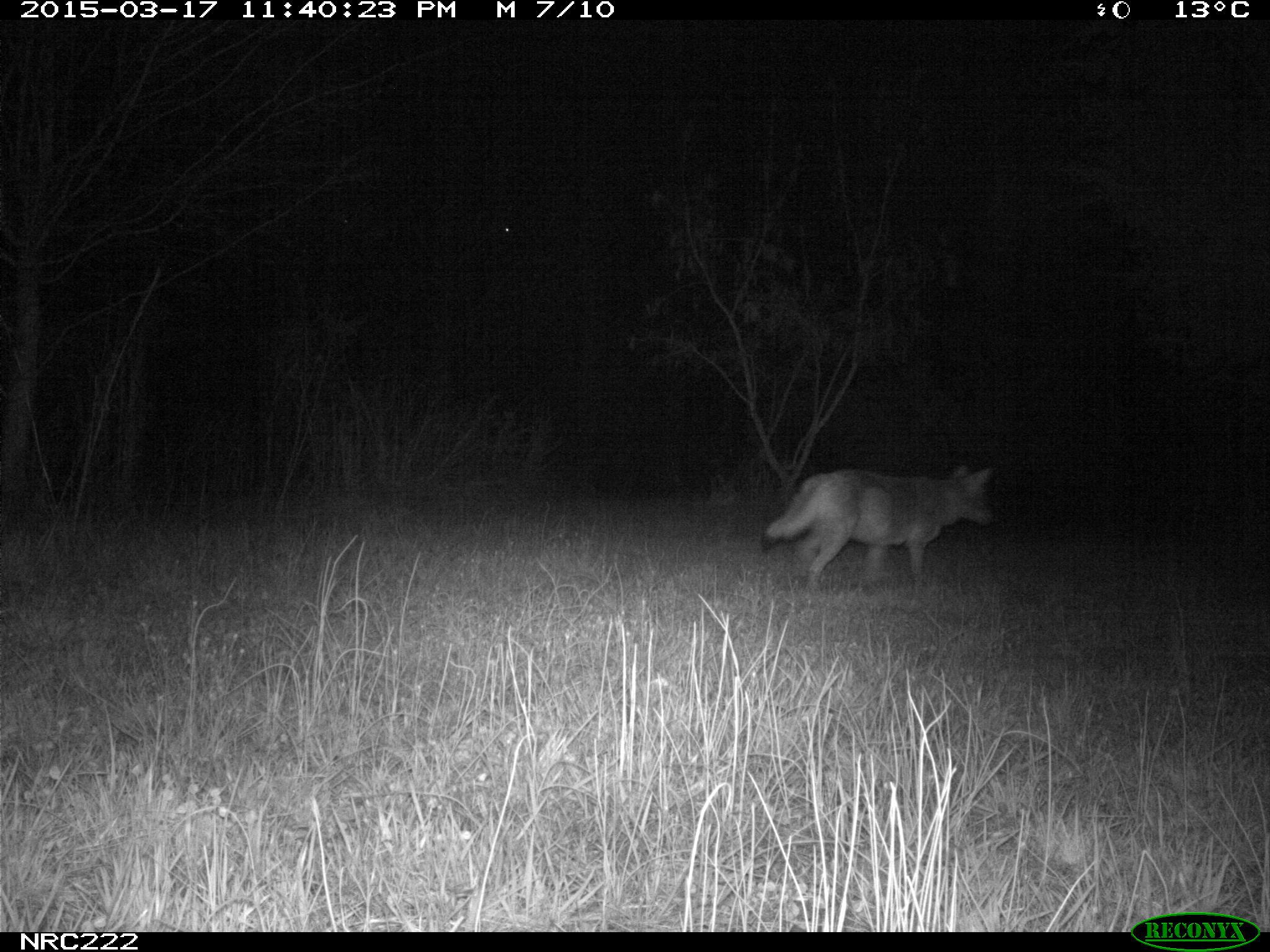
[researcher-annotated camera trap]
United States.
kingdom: Animalia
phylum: Chordata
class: Mammalia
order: Carnivora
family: Canidae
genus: Canis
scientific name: Canis latrans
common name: coyote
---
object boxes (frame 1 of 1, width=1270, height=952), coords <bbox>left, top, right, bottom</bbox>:
Coyote: <bbox>760, 450, 1008, 599</bbox>